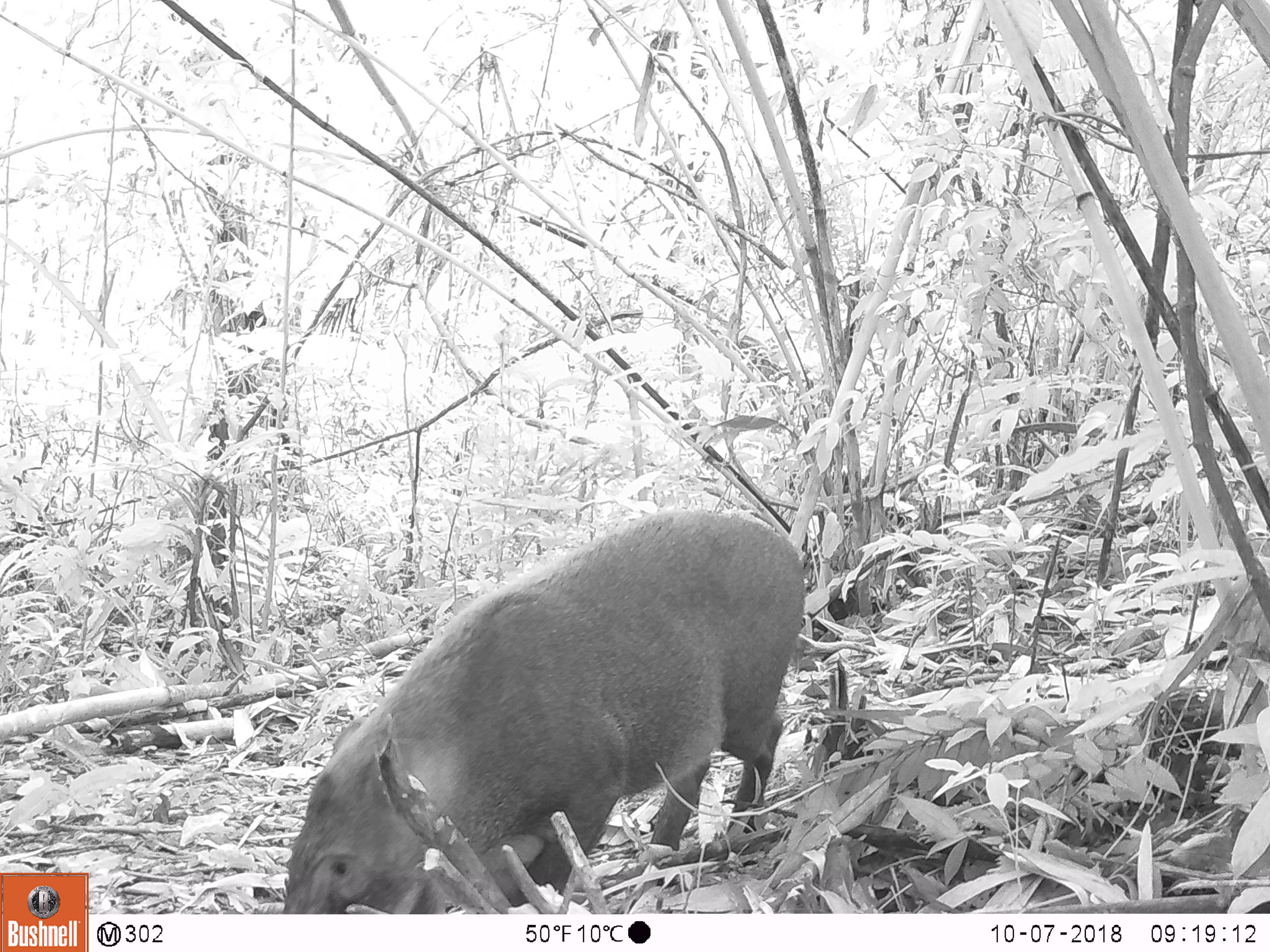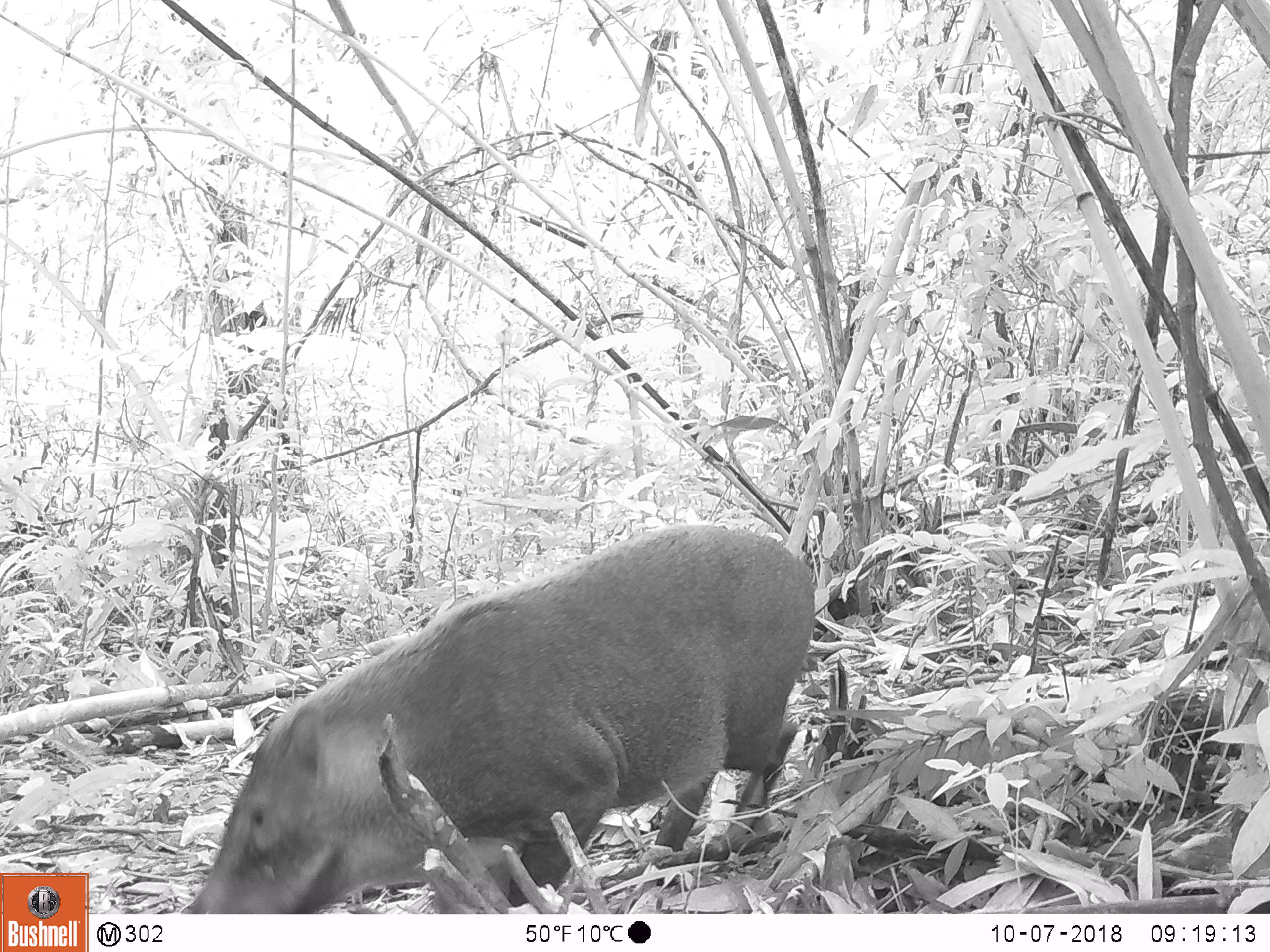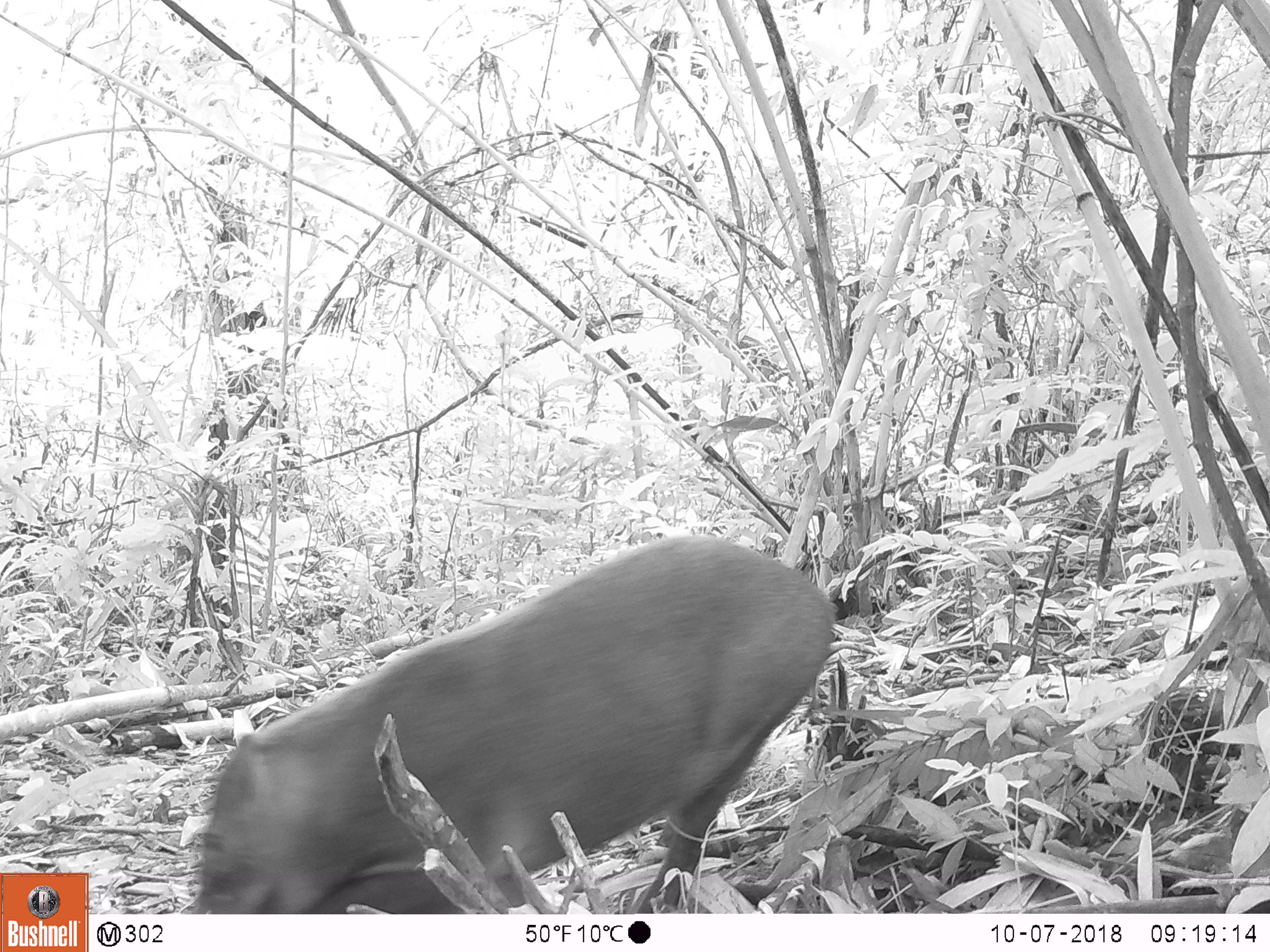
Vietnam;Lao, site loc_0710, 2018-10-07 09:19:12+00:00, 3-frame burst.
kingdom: Animalia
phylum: Chordata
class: Mammalia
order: Artiodactyla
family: Suidae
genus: Sus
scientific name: Sus scrofa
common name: eurasian wild pig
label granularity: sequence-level